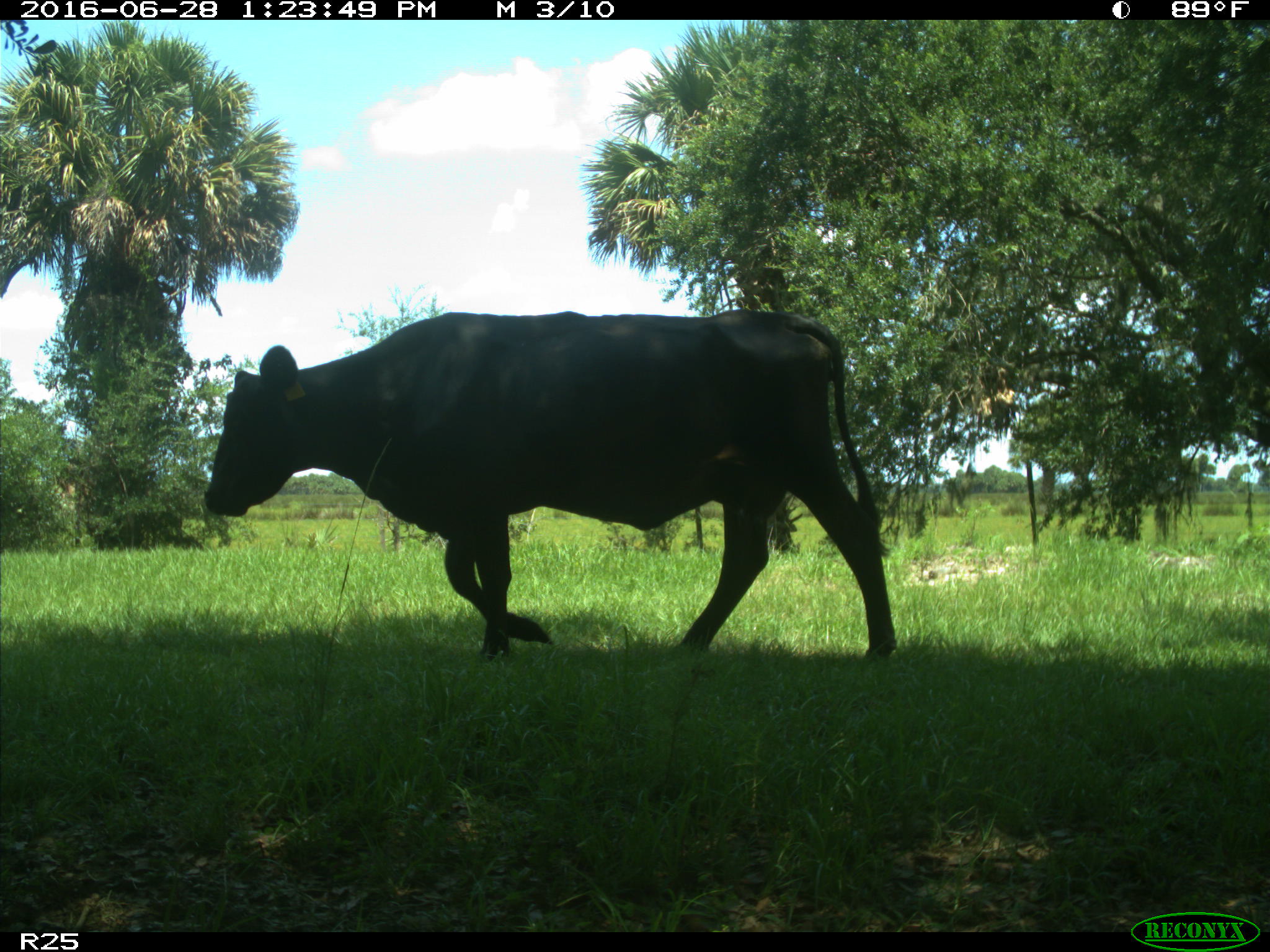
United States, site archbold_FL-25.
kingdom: Animalia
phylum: Chordata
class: Mammalia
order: Artiodactyla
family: Bovidae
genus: Bos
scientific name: Bos taurus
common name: domestic cow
Bos taurus (domestic cow).